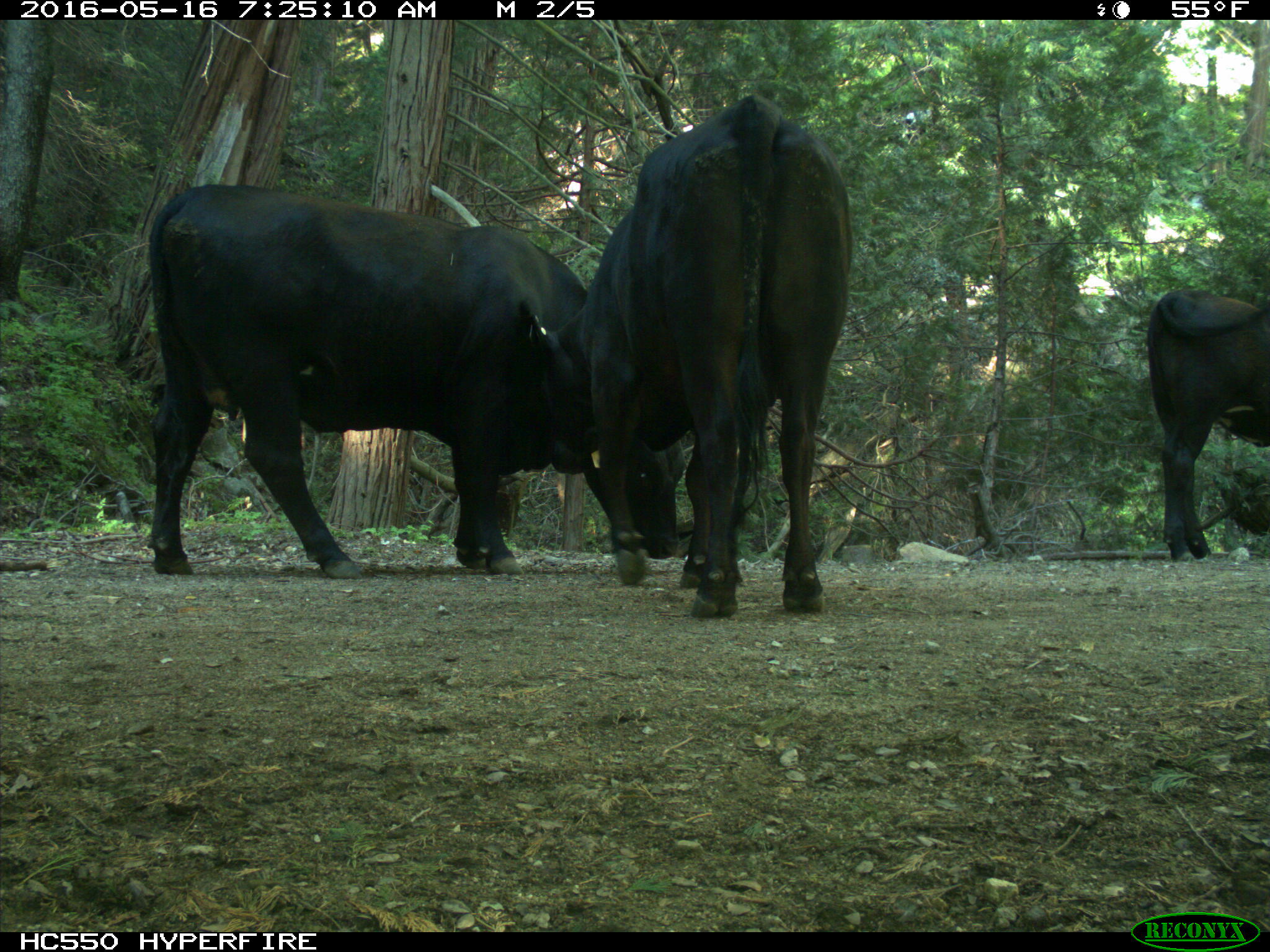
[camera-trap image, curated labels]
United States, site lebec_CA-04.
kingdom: Animalia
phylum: Chordata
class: Mammalia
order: Artiodactyla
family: Bovidae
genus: Bos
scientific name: Bos taurus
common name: domestic cow